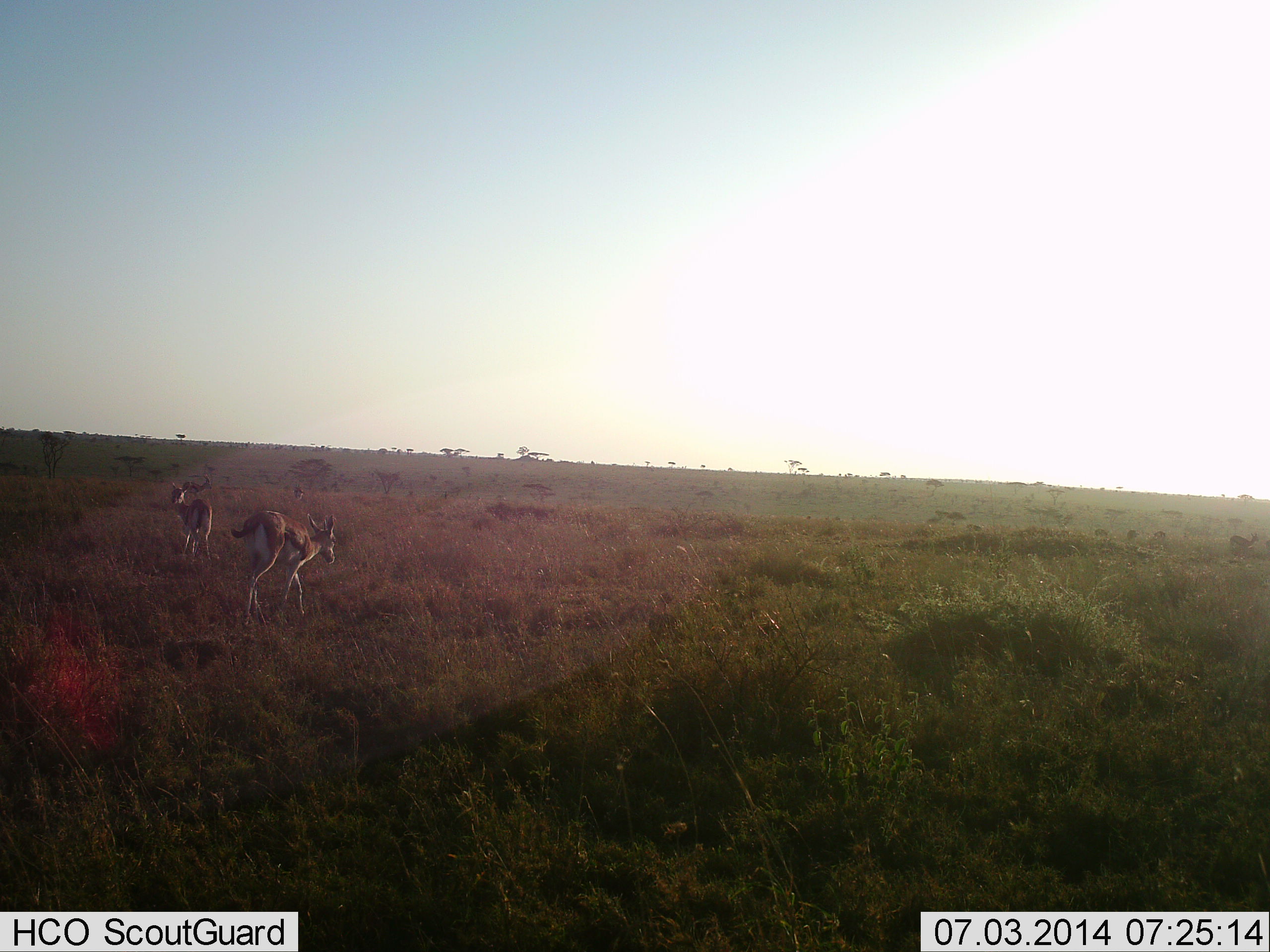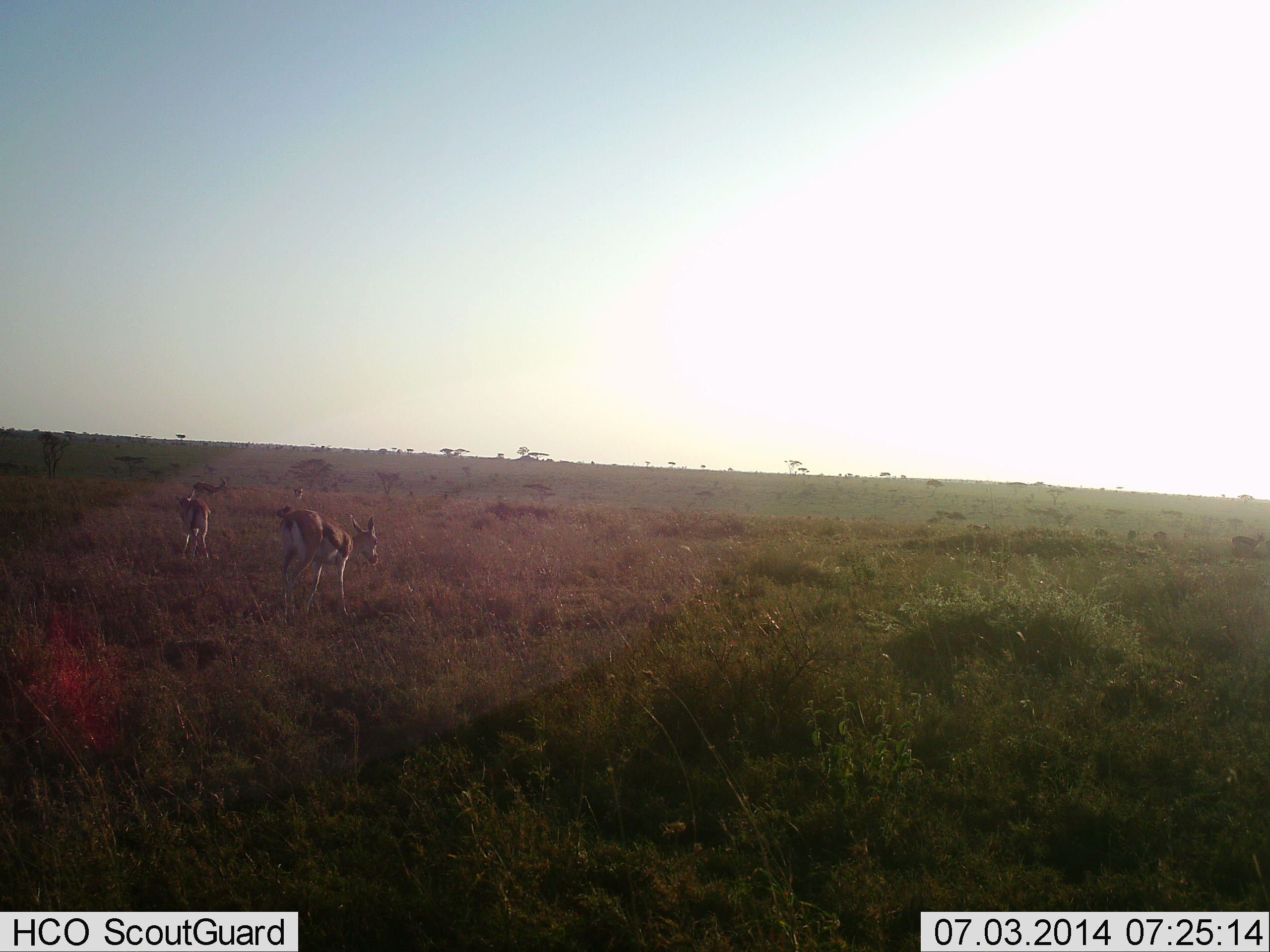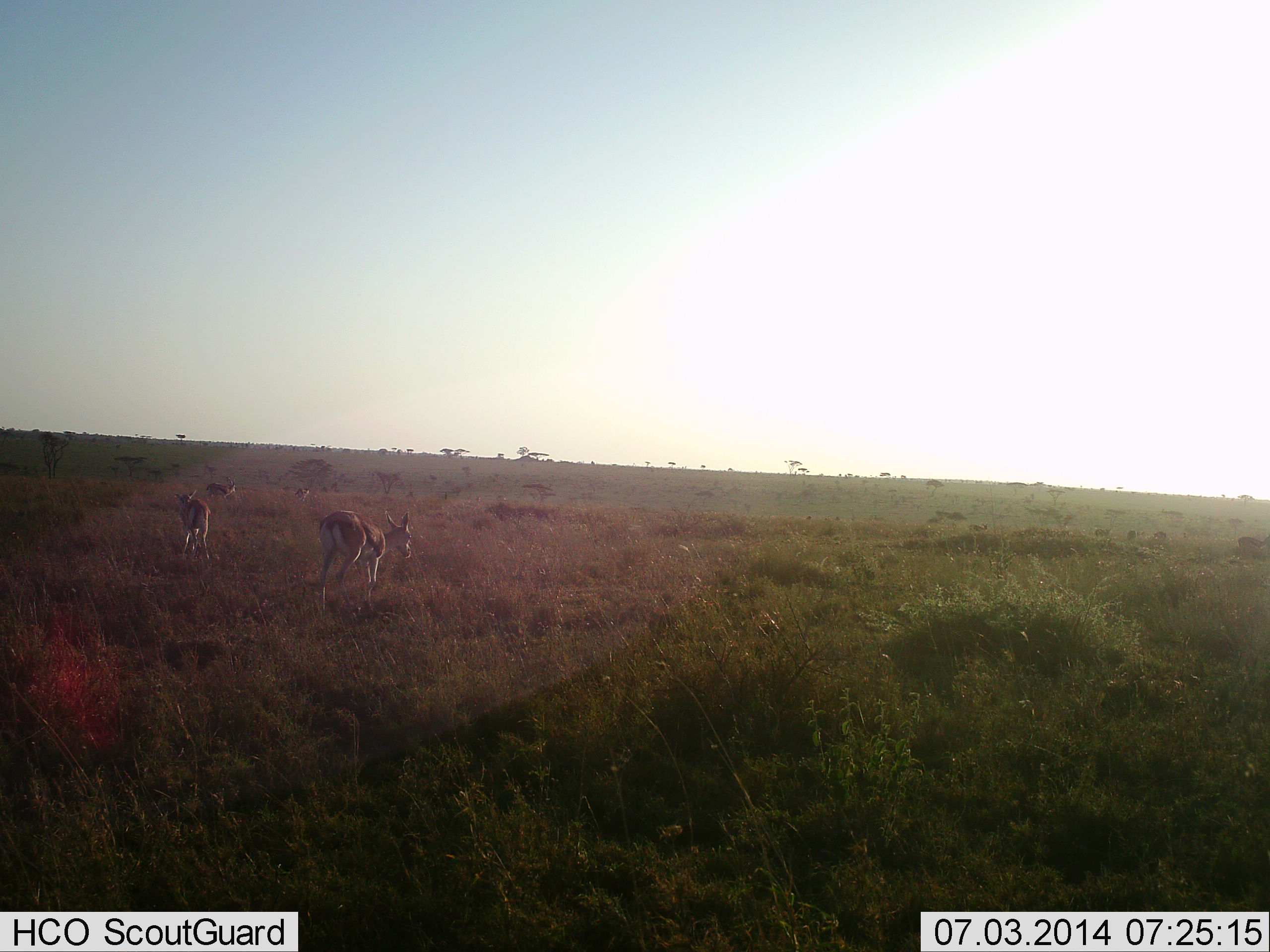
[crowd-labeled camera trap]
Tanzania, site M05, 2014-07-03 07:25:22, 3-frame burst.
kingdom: Animalia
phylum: Chordata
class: Mammalia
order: Artiodactyla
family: Bovidae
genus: Eudorcas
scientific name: Eudorcas thomsonii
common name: thomson's gazelle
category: gazellethomsons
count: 4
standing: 30%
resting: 0%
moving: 80%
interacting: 0%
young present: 0%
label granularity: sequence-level